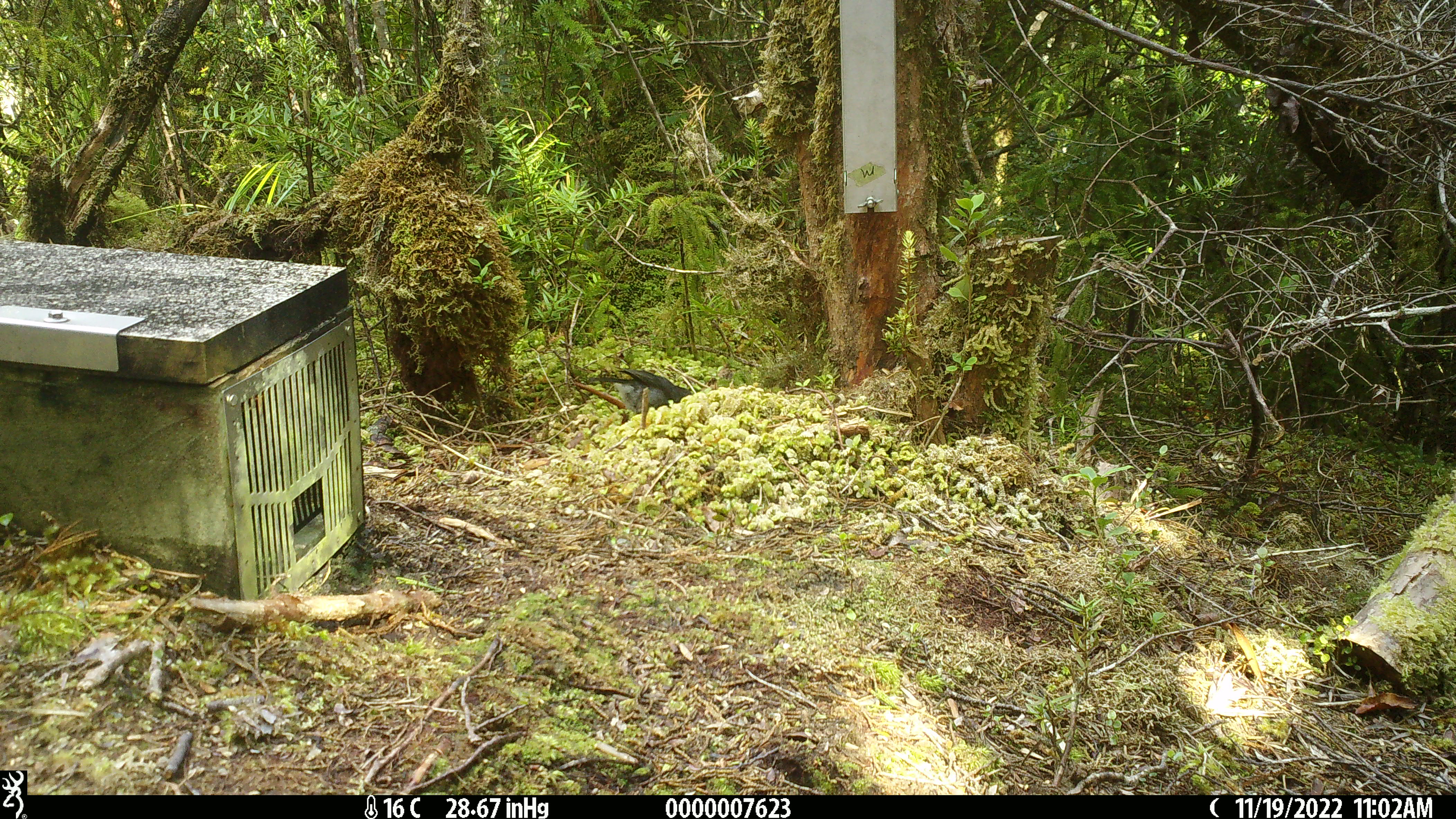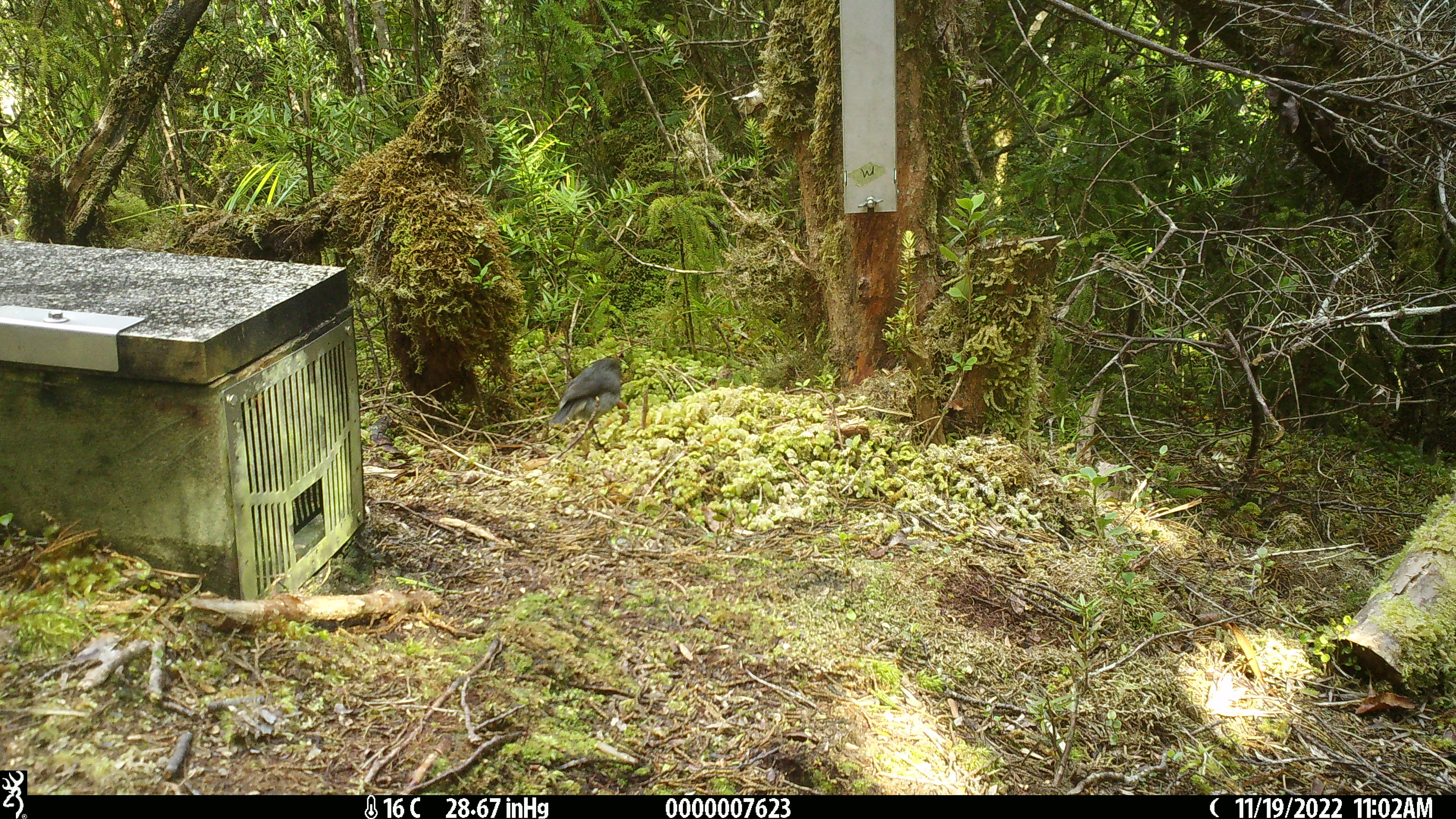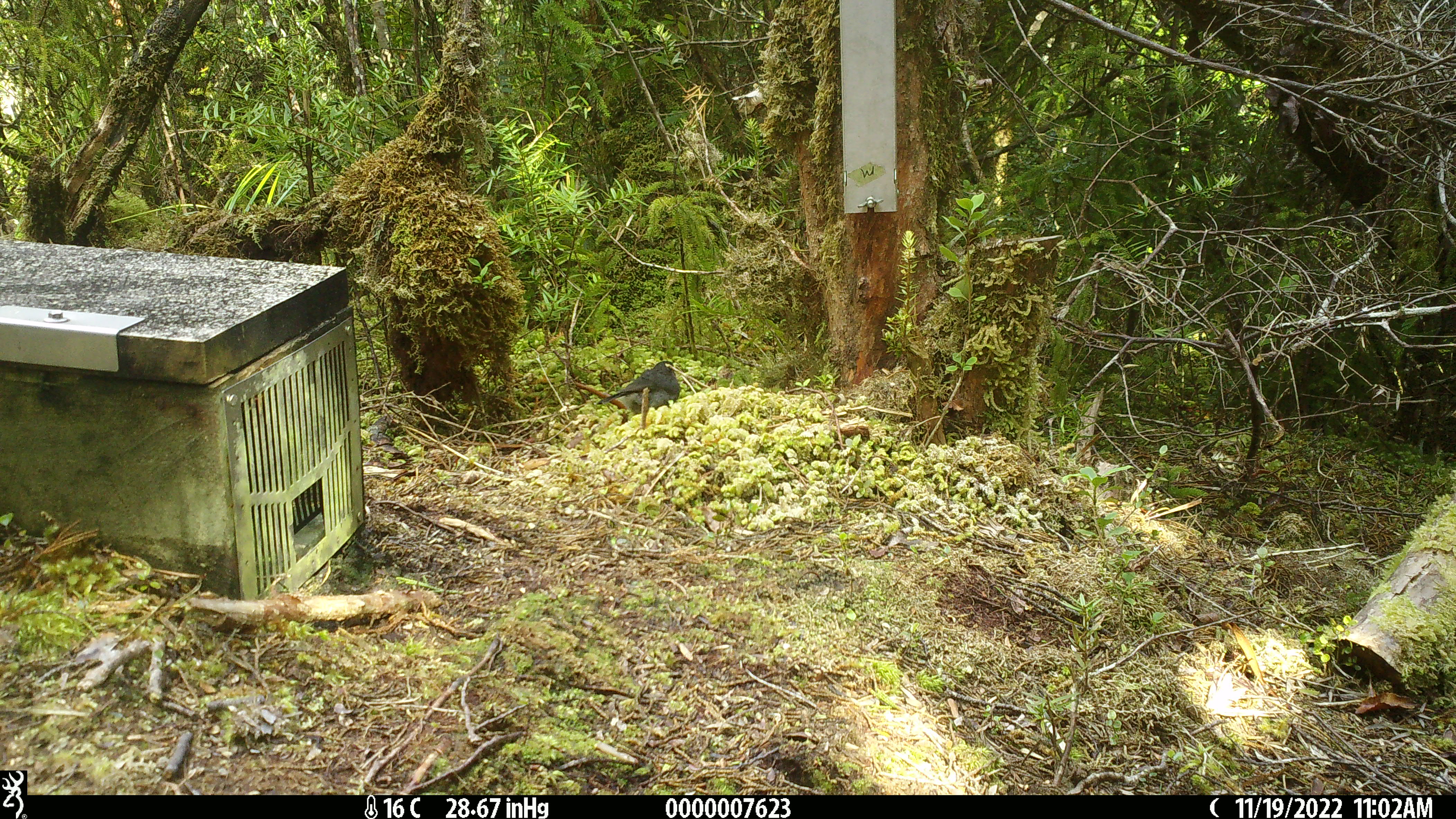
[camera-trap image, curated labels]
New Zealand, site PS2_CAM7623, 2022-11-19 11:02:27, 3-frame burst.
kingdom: Animalia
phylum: Chordata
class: Aves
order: Passeriformes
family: Petroicidae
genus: Petroica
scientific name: Petroica australis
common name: new zealand robin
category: robin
Robin (new zealand robin) (Petroica australis).